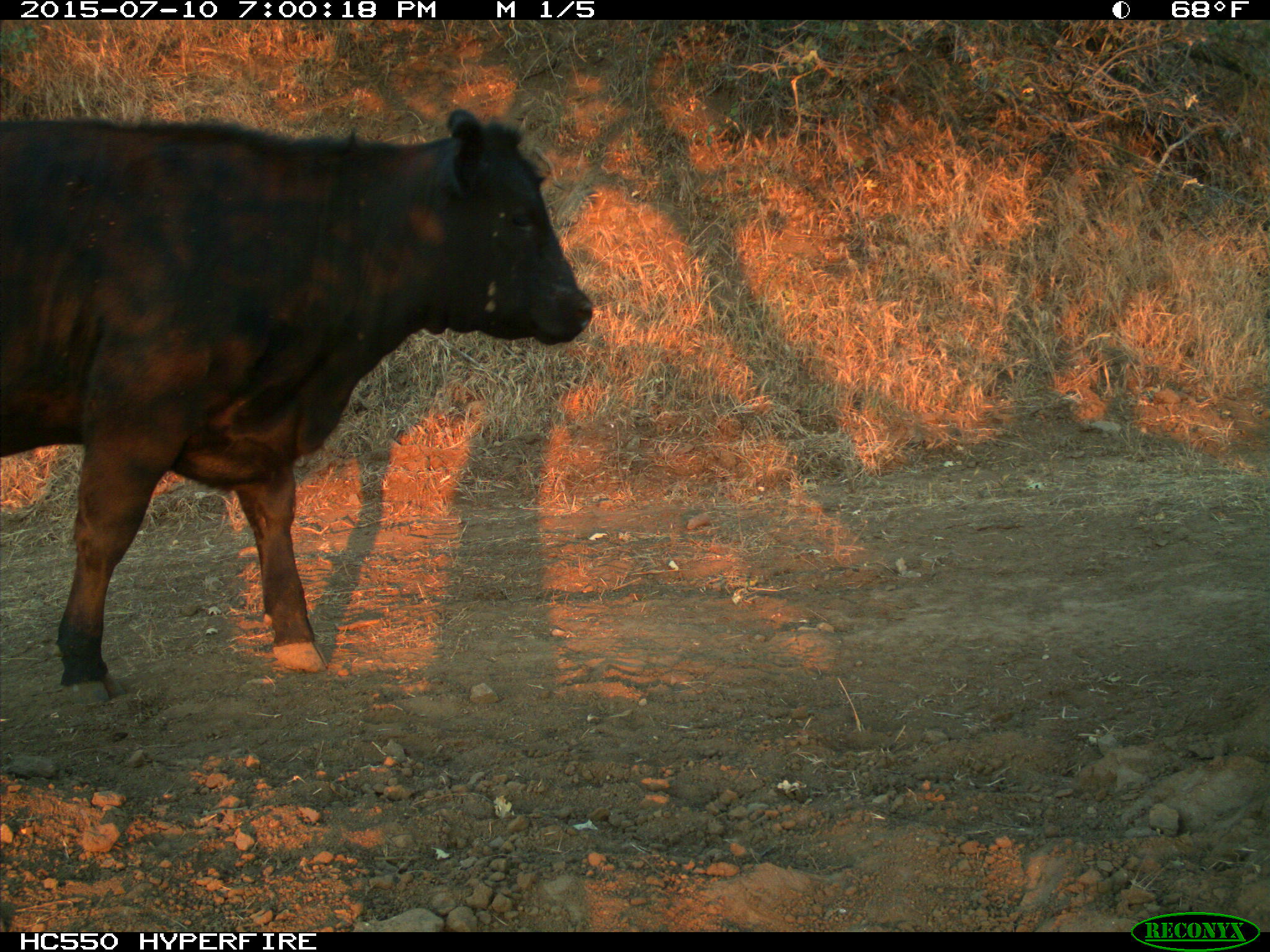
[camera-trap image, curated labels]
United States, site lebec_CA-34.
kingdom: Animalia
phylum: Chordata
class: Mammalia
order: Artiodactyla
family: Bovidae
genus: Bos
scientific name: Bos taurus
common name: domestic cow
Bos taurus (domestic cow).